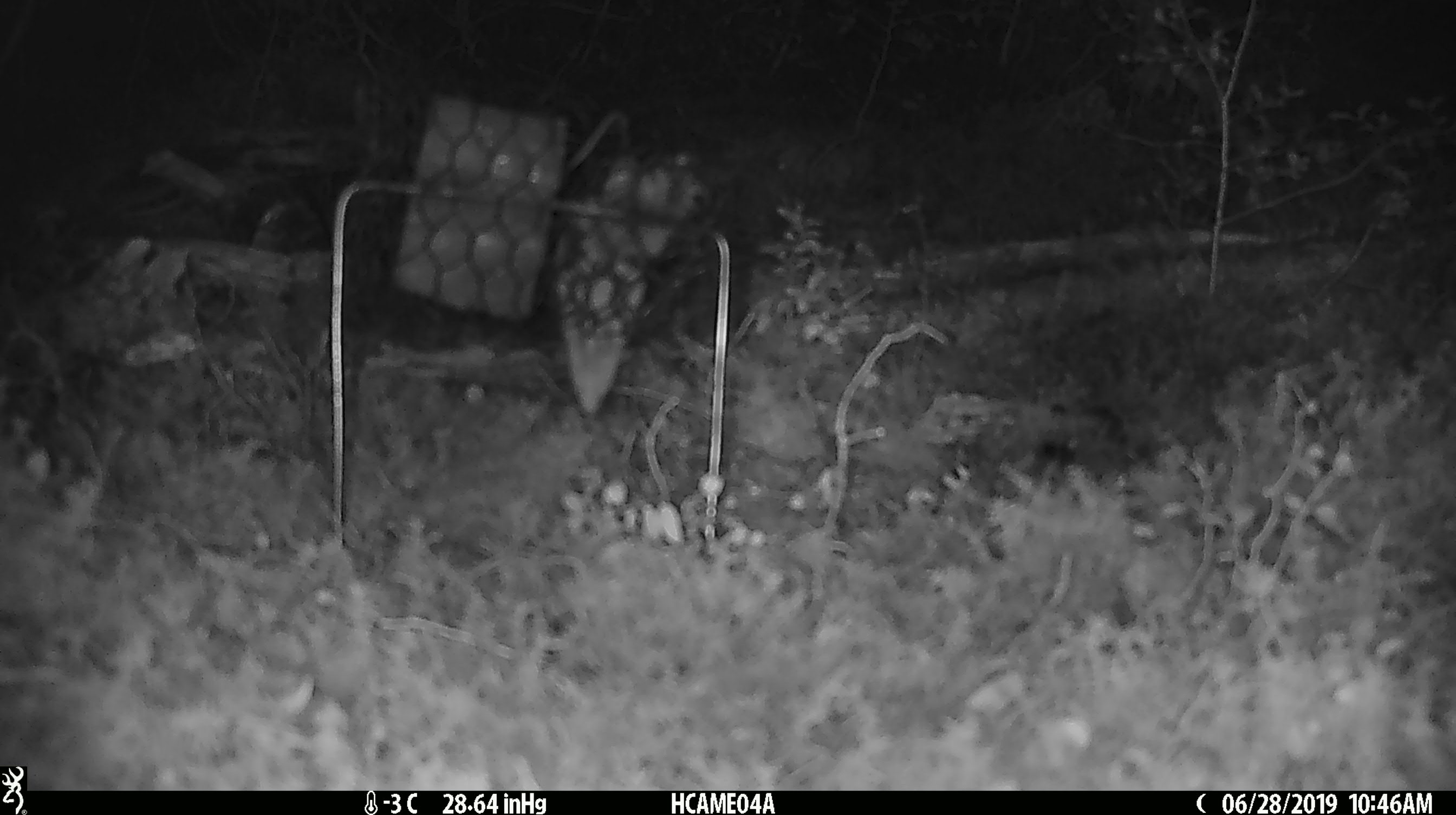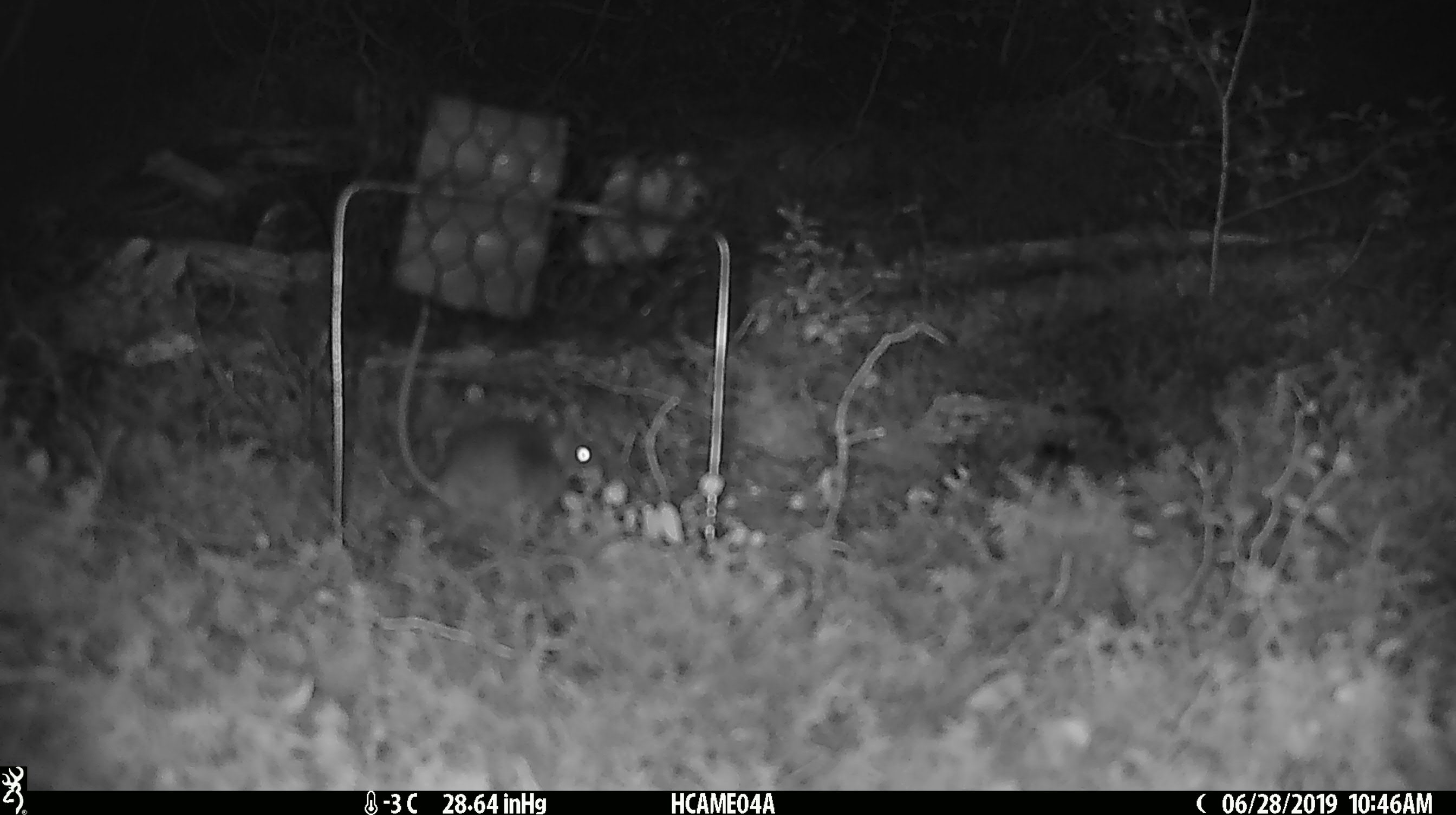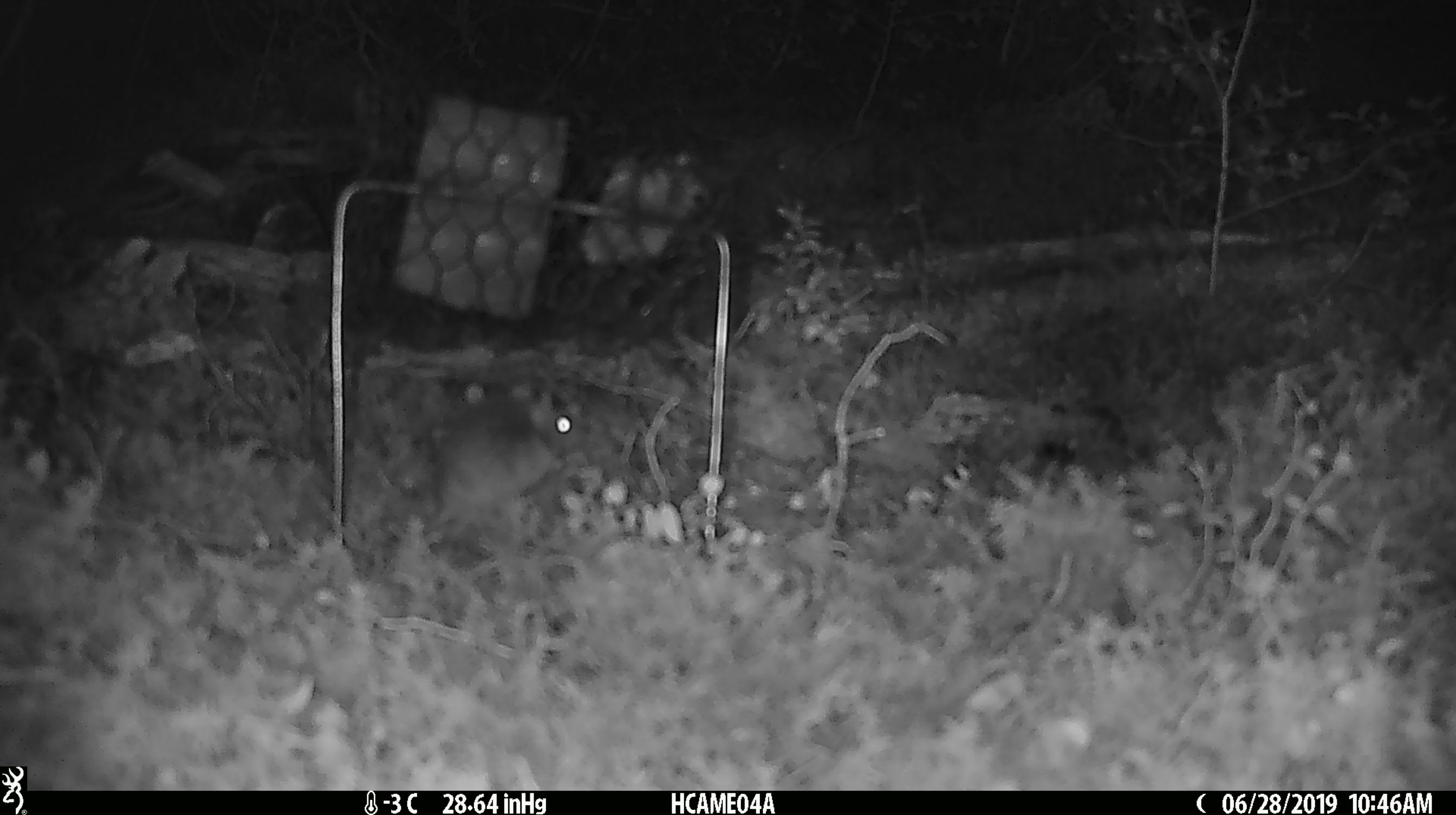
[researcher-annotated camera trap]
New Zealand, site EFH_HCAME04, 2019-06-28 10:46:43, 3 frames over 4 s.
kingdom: Animalia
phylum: Chordata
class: Mammalia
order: Rodentia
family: Muridae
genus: Mus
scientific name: Mus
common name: mouse